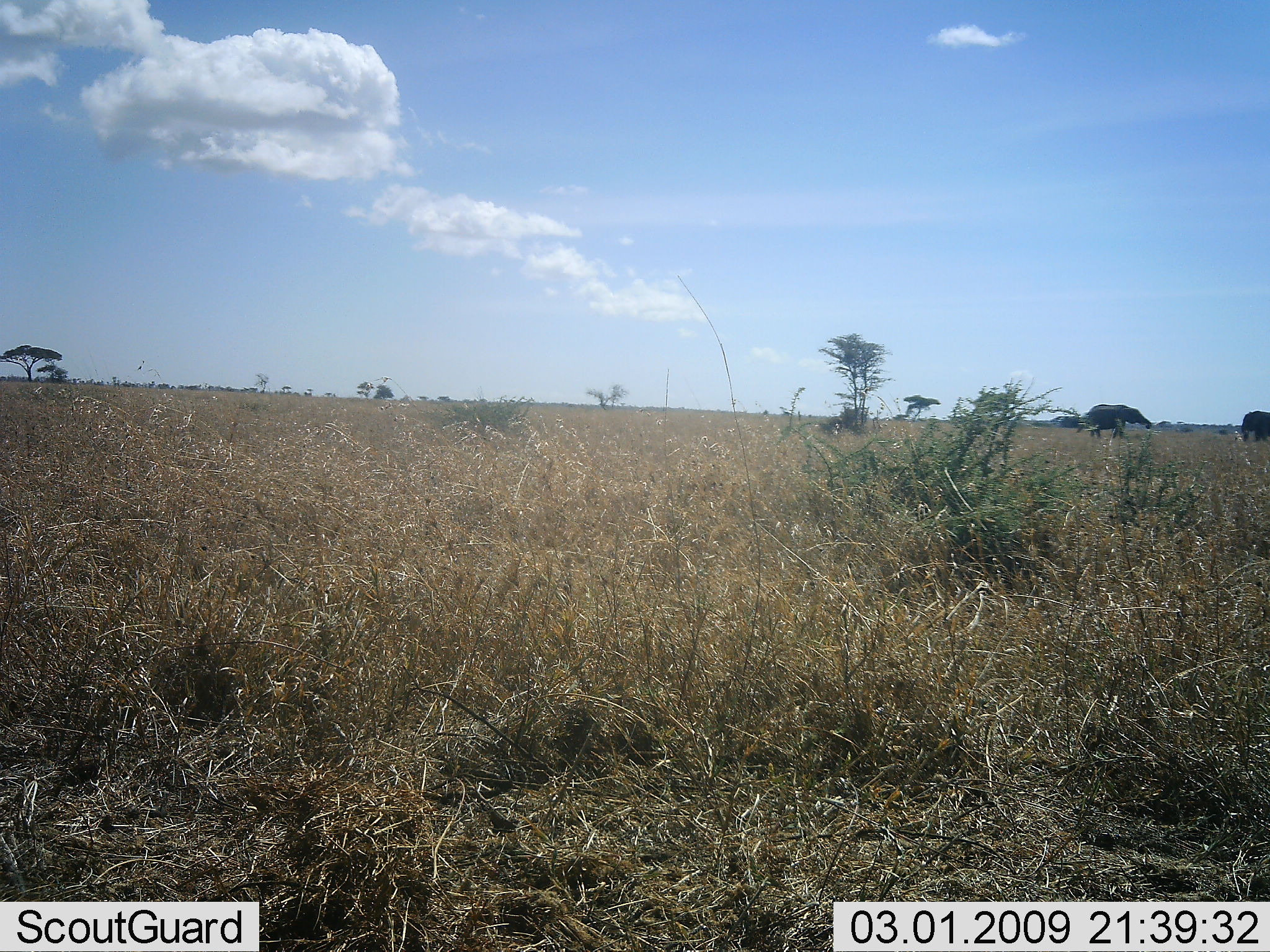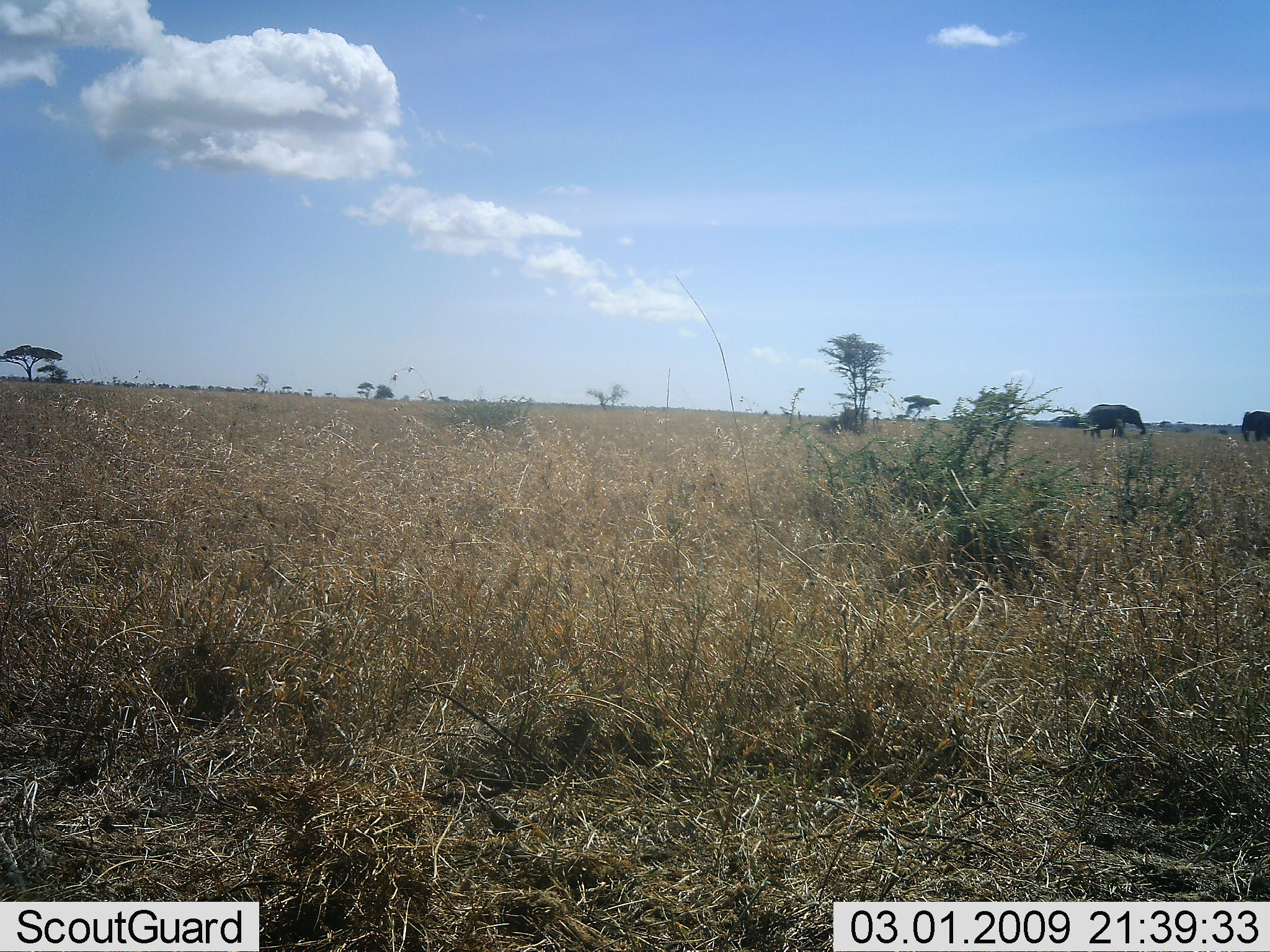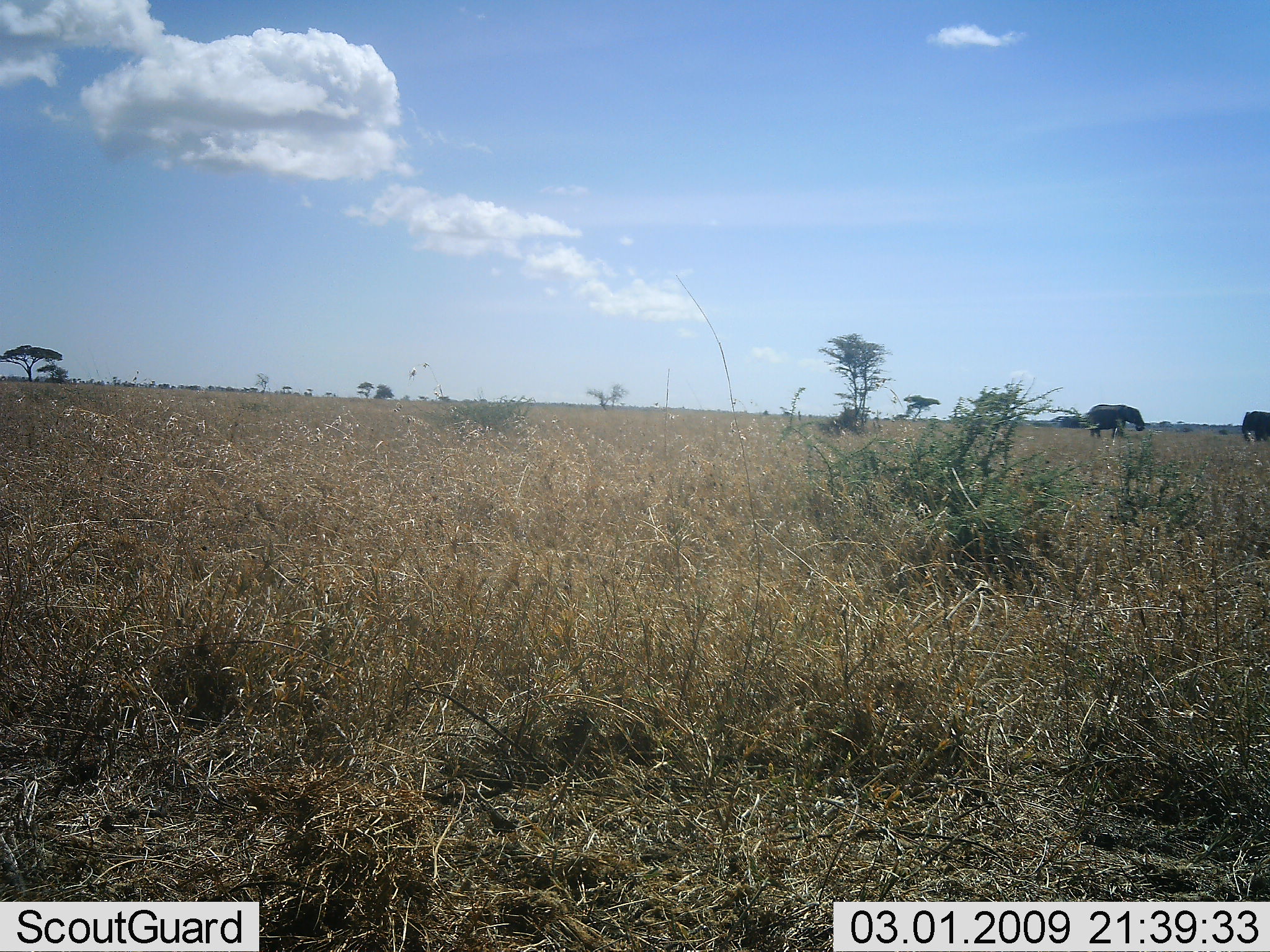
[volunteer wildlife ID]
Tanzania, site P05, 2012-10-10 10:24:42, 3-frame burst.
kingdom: Animalia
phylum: Chordata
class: Mammalia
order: Proboscidea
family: Elephantidae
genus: Loxodonta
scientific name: Loxodonta africana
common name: african bush elephant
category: elephant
Elephant (african bush elephant) (Loxodonta africana), count 2. Behavior (volunteer vote fractions): standing 60%, resting 0%, moving 40%, interacting 0%. Young present (vote fraction): 10%. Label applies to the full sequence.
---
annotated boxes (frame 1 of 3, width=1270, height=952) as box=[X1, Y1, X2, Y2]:
animal: box=[1075, 403, 1153, 442]; box=[1242, 408, 1270, 446]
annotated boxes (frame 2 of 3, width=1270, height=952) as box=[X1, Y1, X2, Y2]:
animal: box=[1083, 403, 1147, 441]; box=[1242, 410, 1270, 448]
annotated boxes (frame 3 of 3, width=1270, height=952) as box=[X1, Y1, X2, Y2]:
animal: box=[1085, 403, 1147, 440]; box=[1242, 408, 1270, 446]